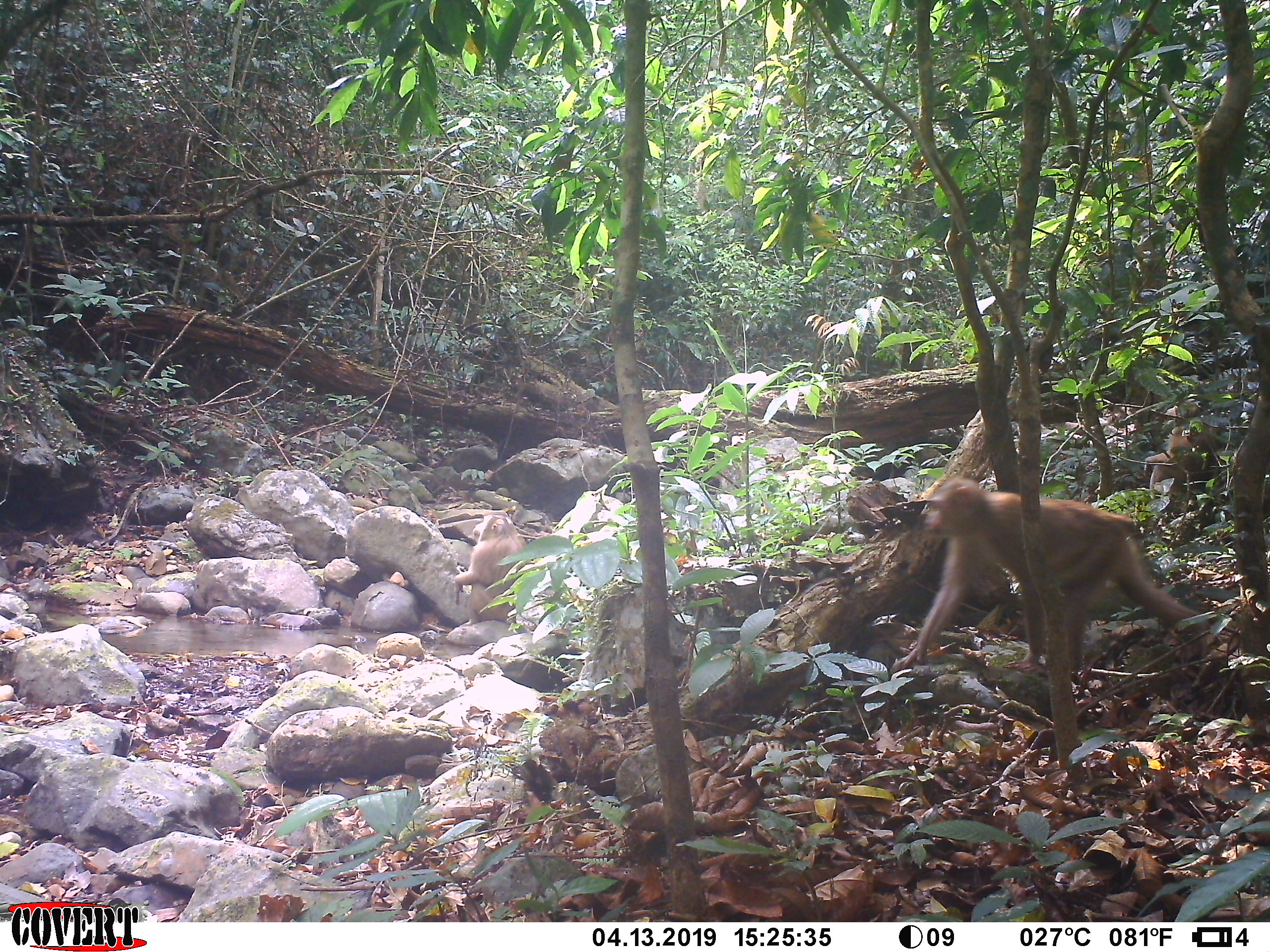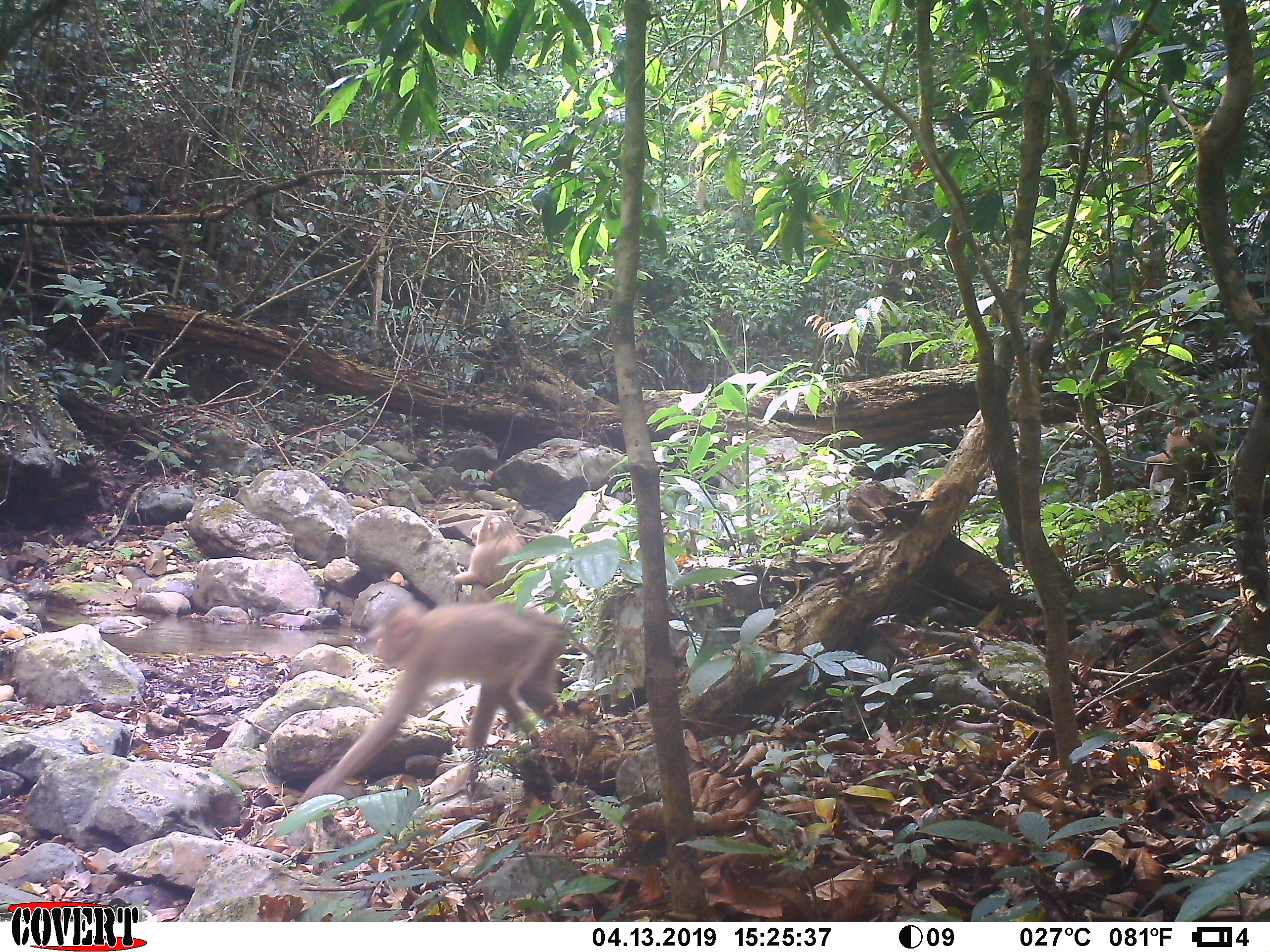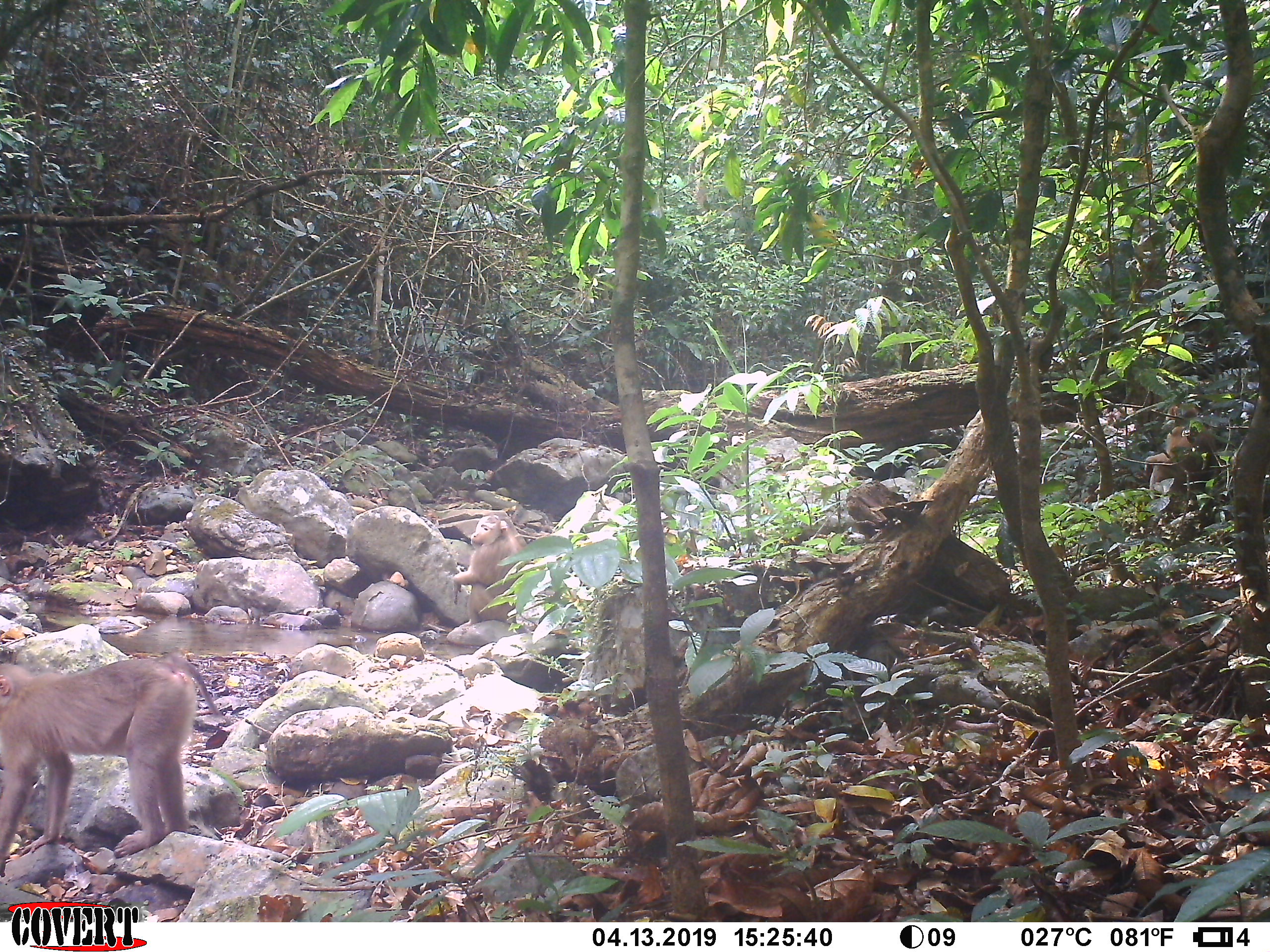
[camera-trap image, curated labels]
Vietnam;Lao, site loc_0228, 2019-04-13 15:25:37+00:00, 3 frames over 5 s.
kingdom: Animalia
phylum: Chordata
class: Mammalia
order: Primates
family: Cercopithecidae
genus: Macaca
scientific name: Macaca nemestrina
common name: pig-tailed macaque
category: pig tailed macaque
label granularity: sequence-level